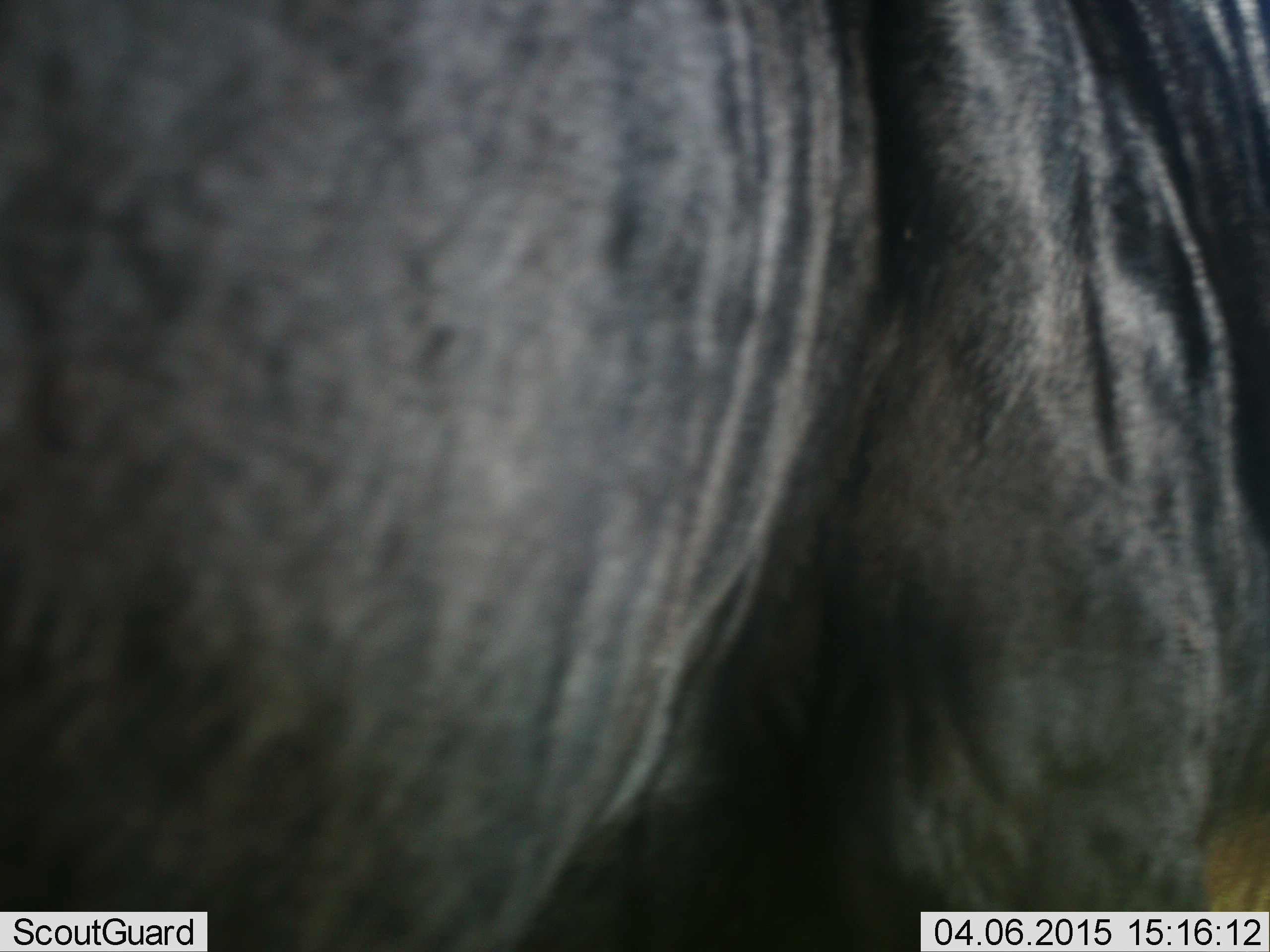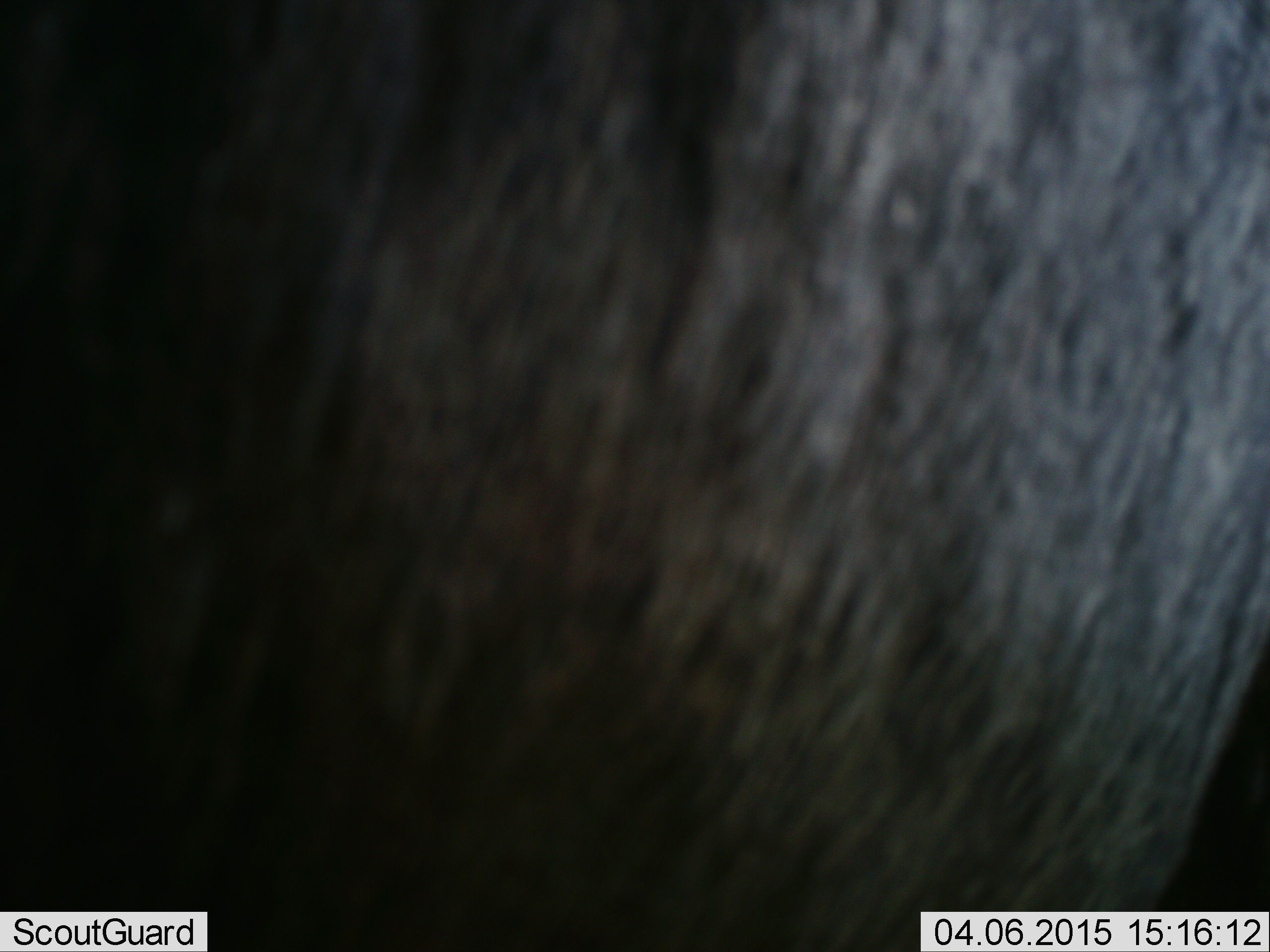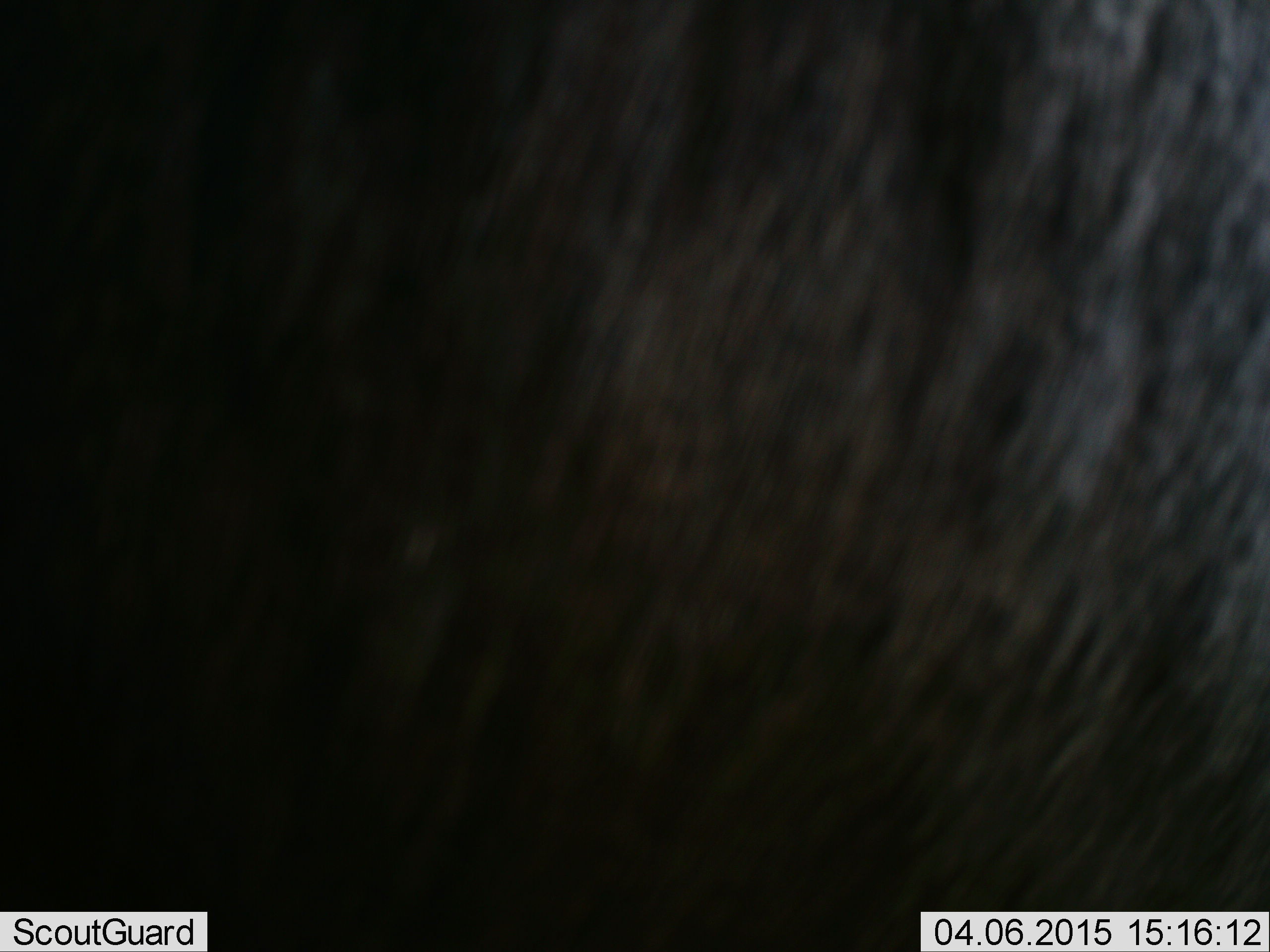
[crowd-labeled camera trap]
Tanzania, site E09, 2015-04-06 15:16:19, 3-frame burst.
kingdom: Animalia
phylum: Chordata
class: Mammalia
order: Artiodactyla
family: Bovidae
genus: Connochaetes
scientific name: Connochaetes taurinus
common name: blue wildebeest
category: wildebeest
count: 1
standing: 90%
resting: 0%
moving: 10%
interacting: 0%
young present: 0%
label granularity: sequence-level